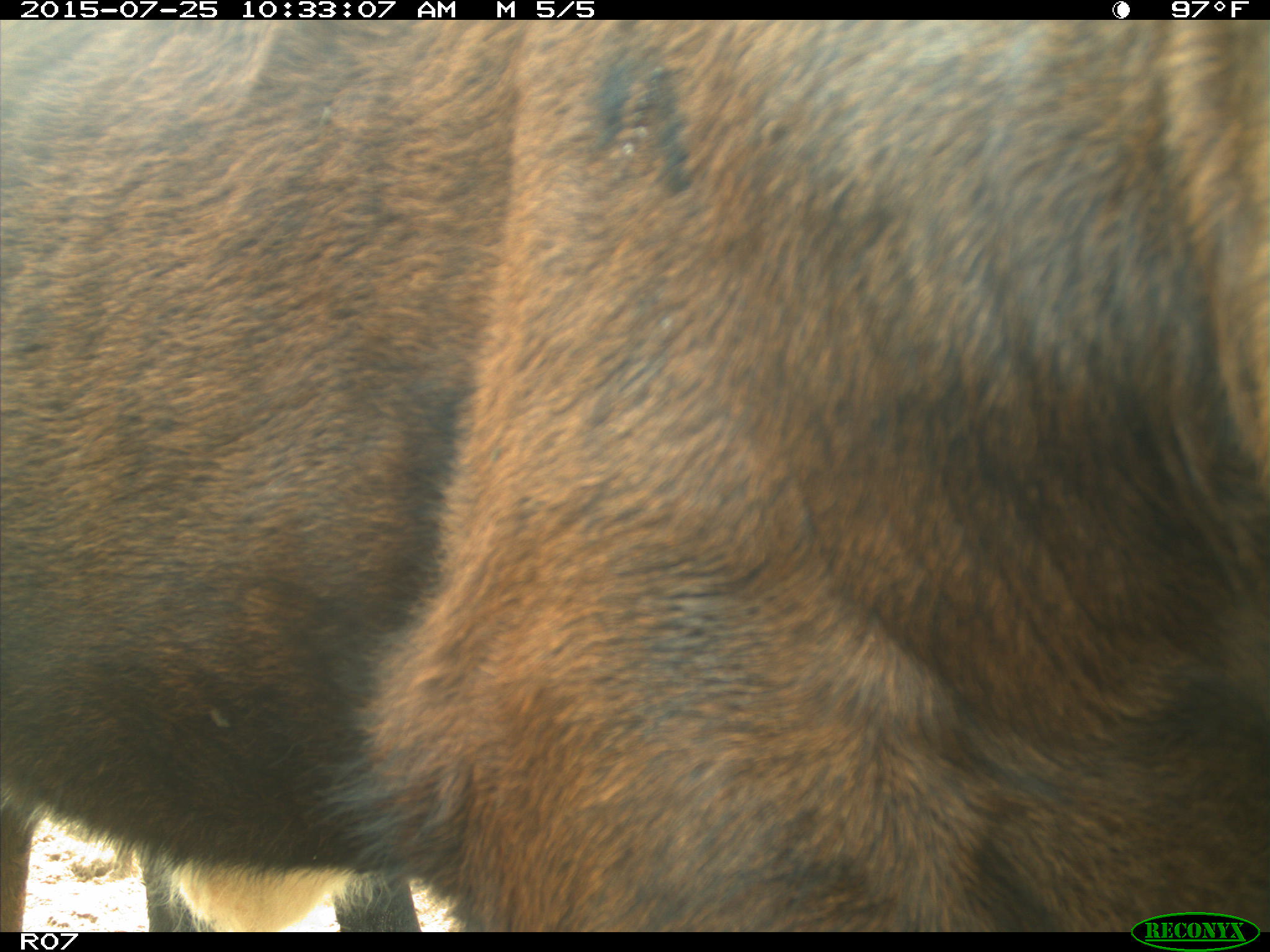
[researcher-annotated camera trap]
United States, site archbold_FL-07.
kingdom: Animalia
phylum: Chordata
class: Mammalia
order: Artiodactyla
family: Bovidae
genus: Bos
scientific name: Bos taurus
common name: domestic cow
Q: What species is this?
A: Bos taurus (domestic cow).